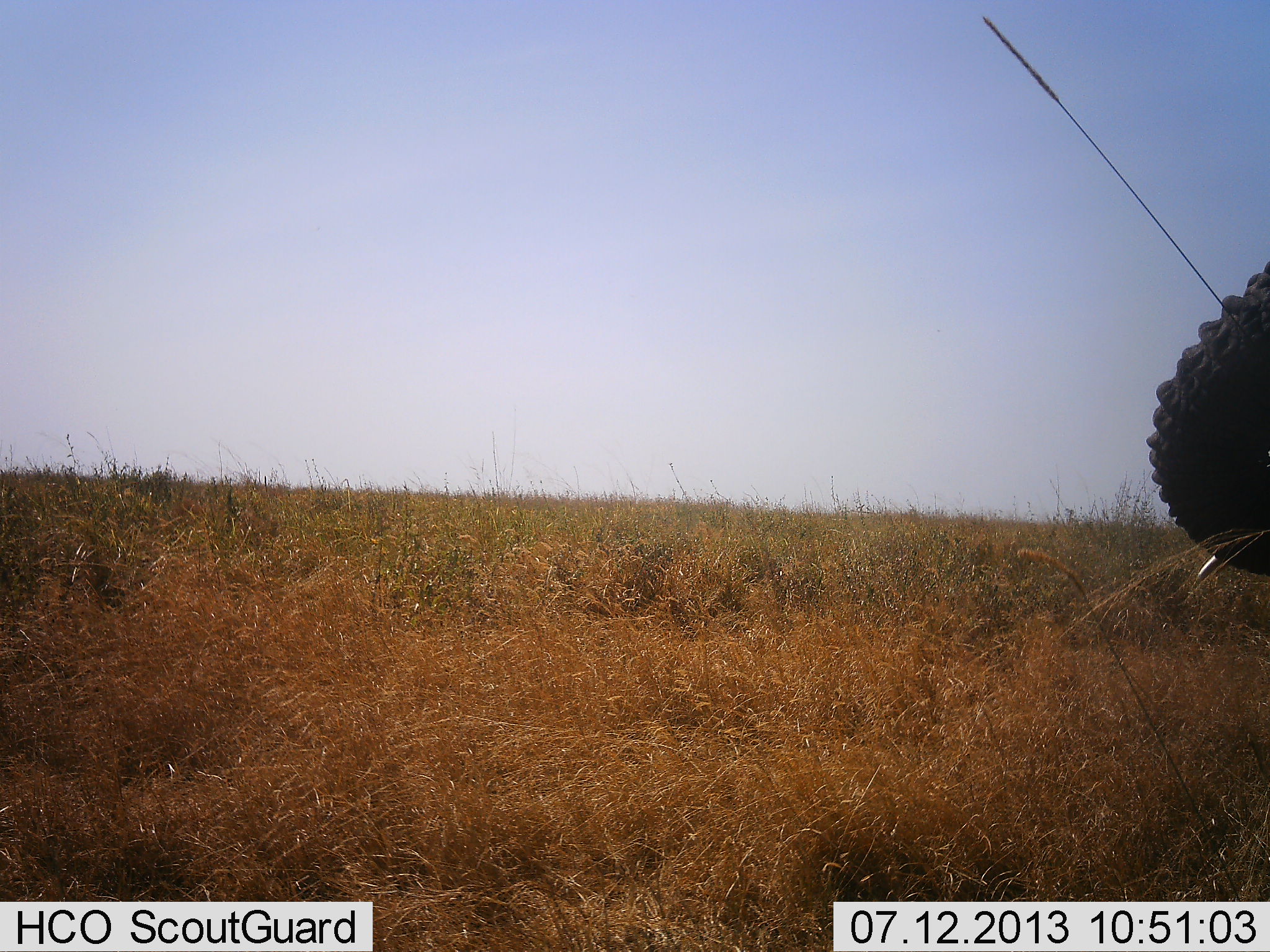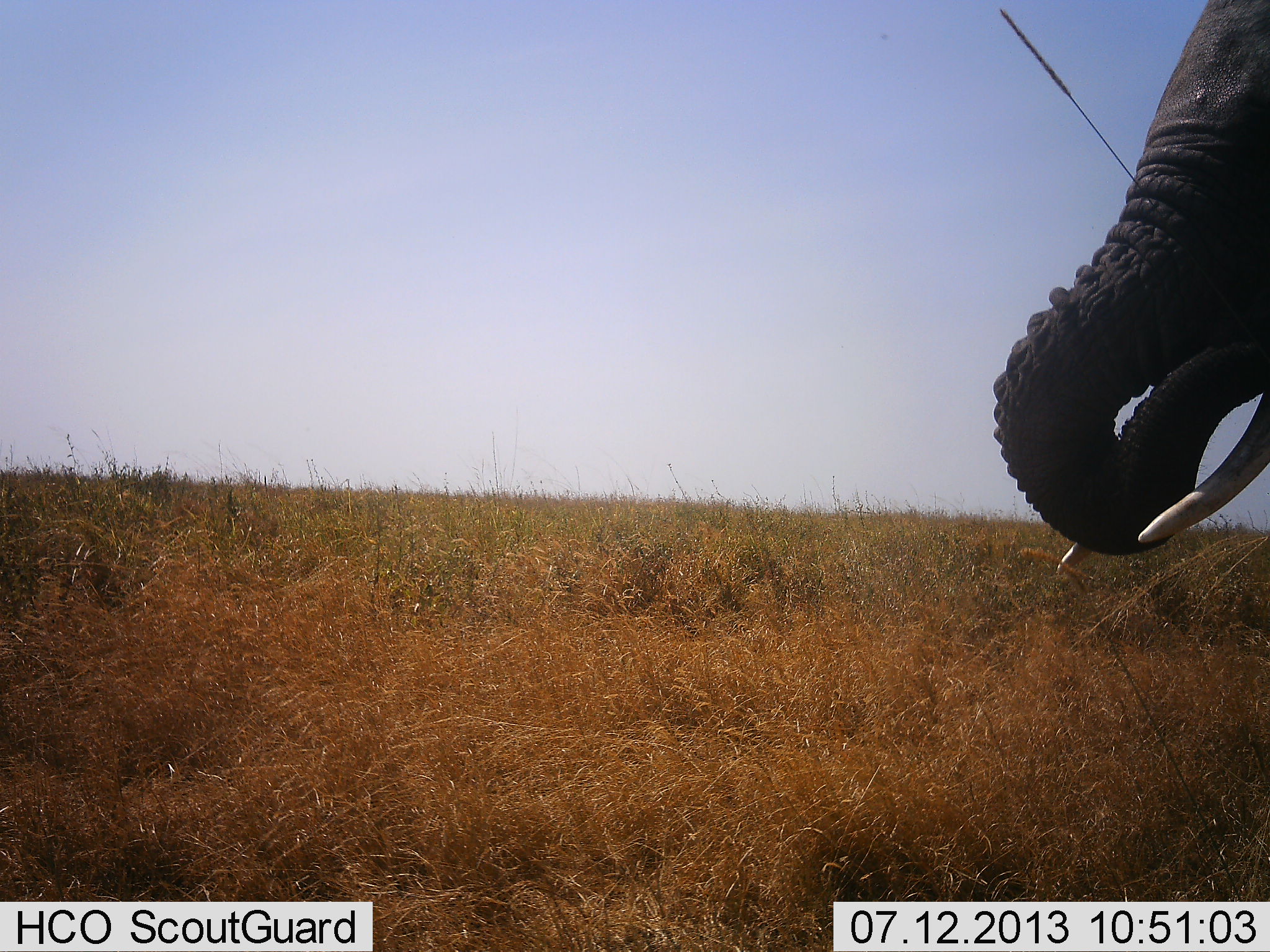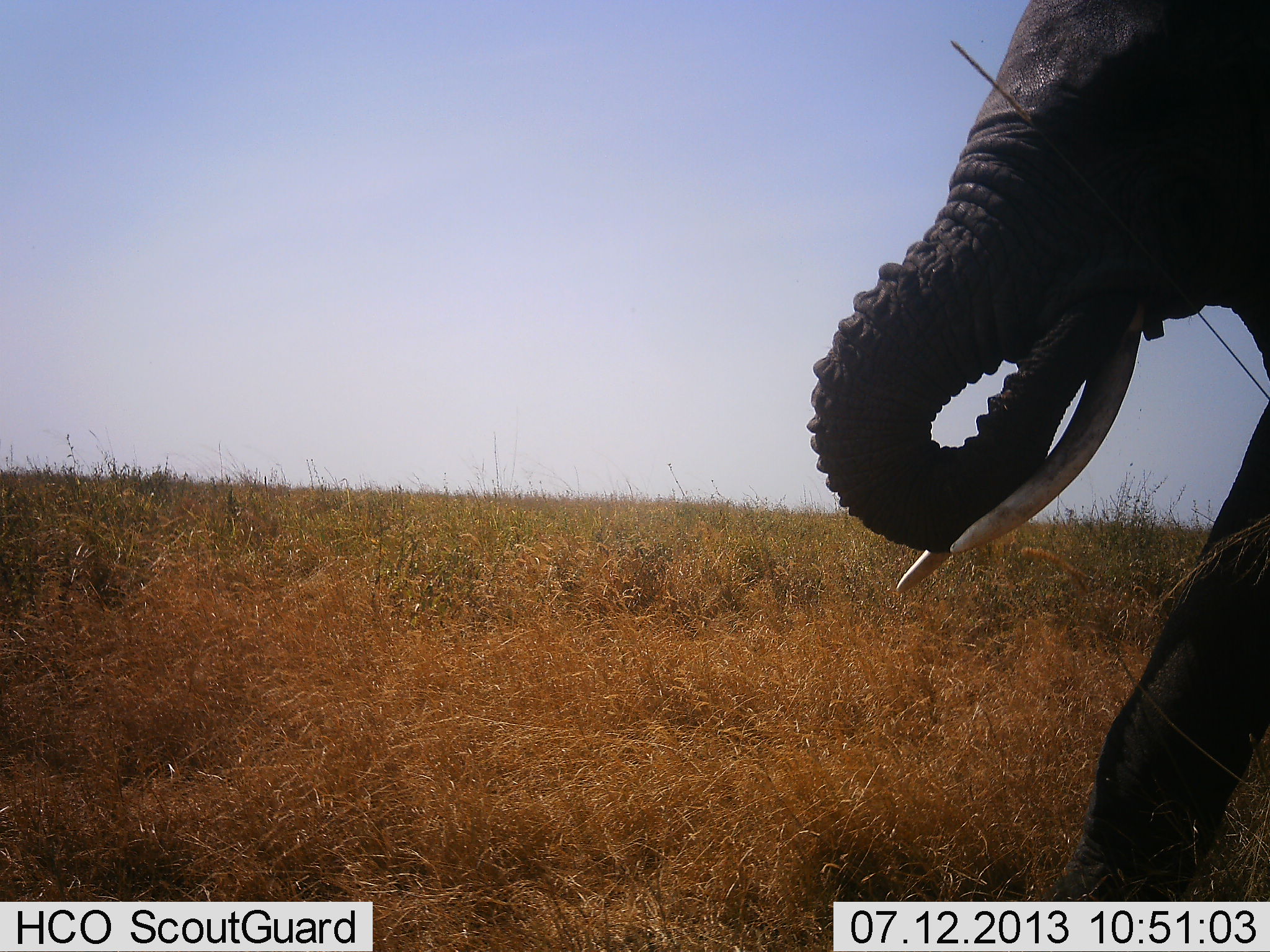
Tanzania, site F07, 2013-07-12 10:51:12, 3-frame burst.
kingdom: Animalia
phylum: Chordata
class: Mammalia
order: Proboscidea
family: Elephantidae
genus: Loxodonta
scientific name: Loxodonta africana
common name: african bush elephant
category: elephant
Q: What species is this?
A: Elephant (african bush elephant) (Loxodonta africana).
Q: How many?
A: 1.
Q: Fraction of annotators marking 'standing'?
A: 21%.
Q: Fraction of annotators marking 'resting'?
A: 0%.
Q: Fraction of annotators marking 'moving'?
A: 63%.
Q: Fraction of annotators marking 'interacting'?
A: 0%.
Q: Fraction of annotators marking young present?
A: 0%.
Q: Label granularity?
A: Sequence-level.